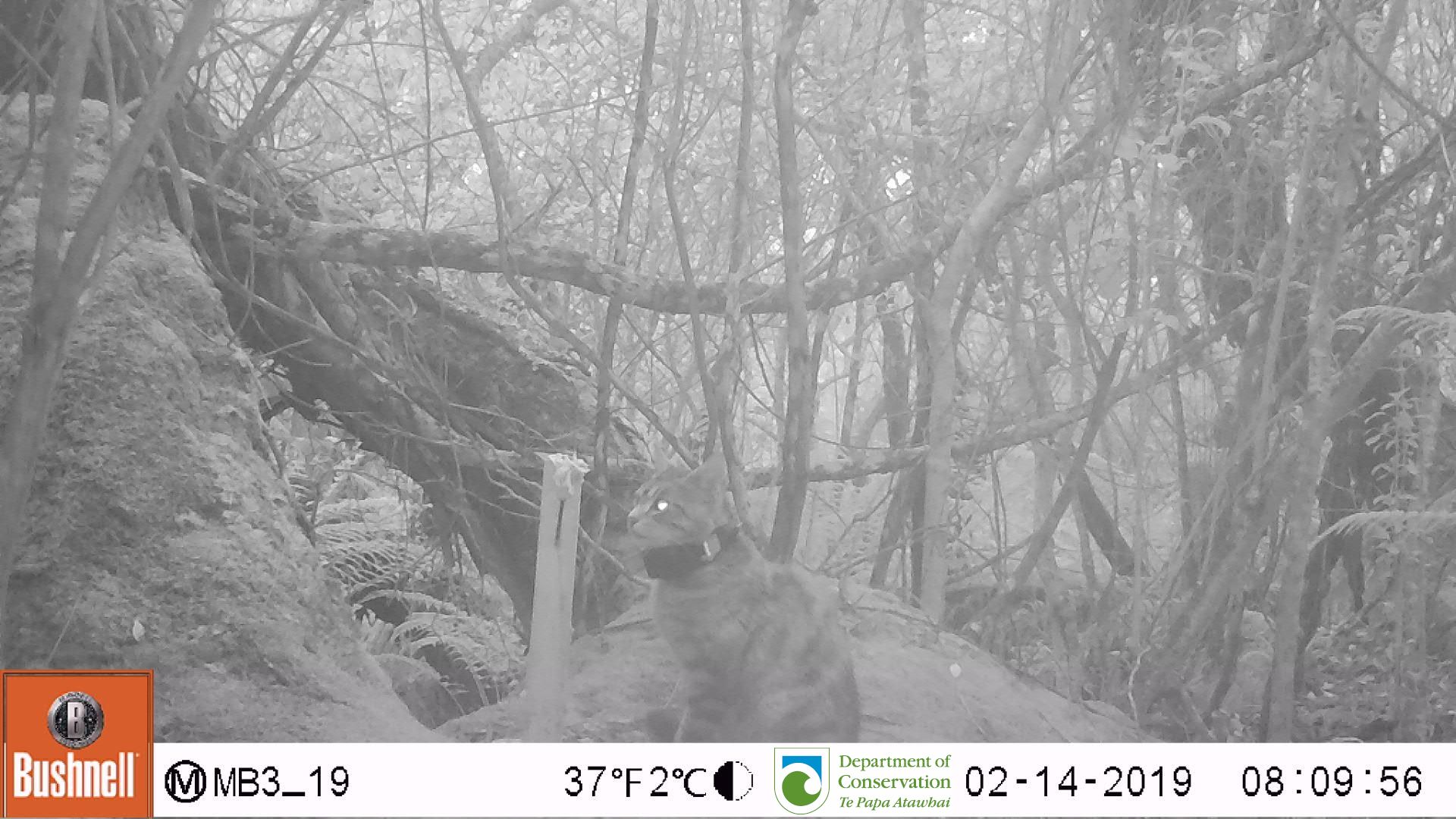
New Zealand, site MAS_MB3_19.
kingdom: Animalia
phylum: Chordata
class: Mammalia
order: Carnivora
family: Felidae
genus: Felis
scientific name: Felis catus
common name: domestic cat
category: cat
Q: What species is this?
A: Cat (domestic cat) (Felis catus).